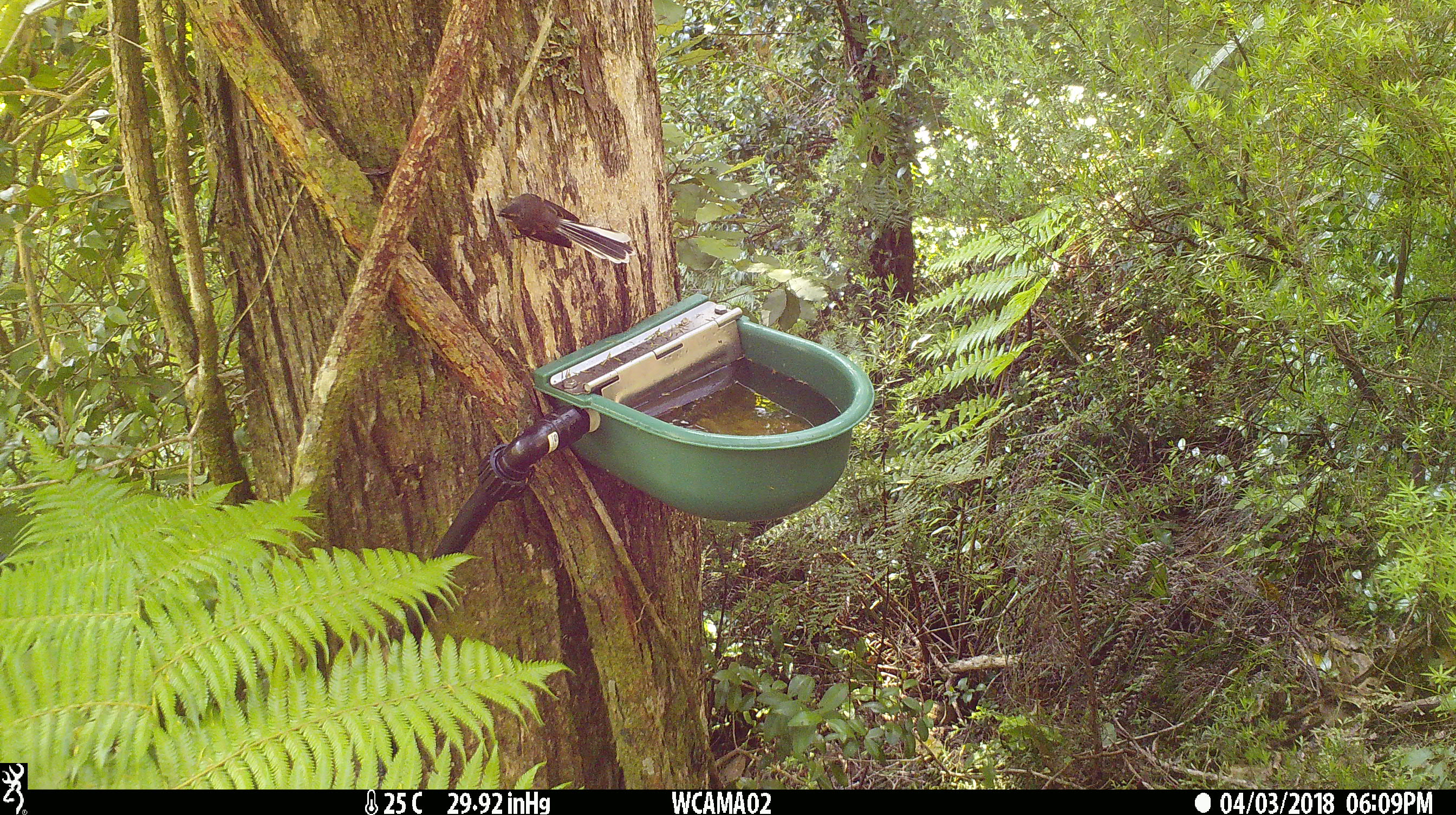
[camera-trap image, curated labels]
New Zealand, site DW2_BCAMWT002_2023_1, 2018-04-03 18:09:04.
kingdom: Animalia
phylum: Chordata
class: Aves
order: Passeriformes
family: Rhipiduridae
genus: Rhipidura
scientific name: Rhipidura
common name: fantails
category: fantail